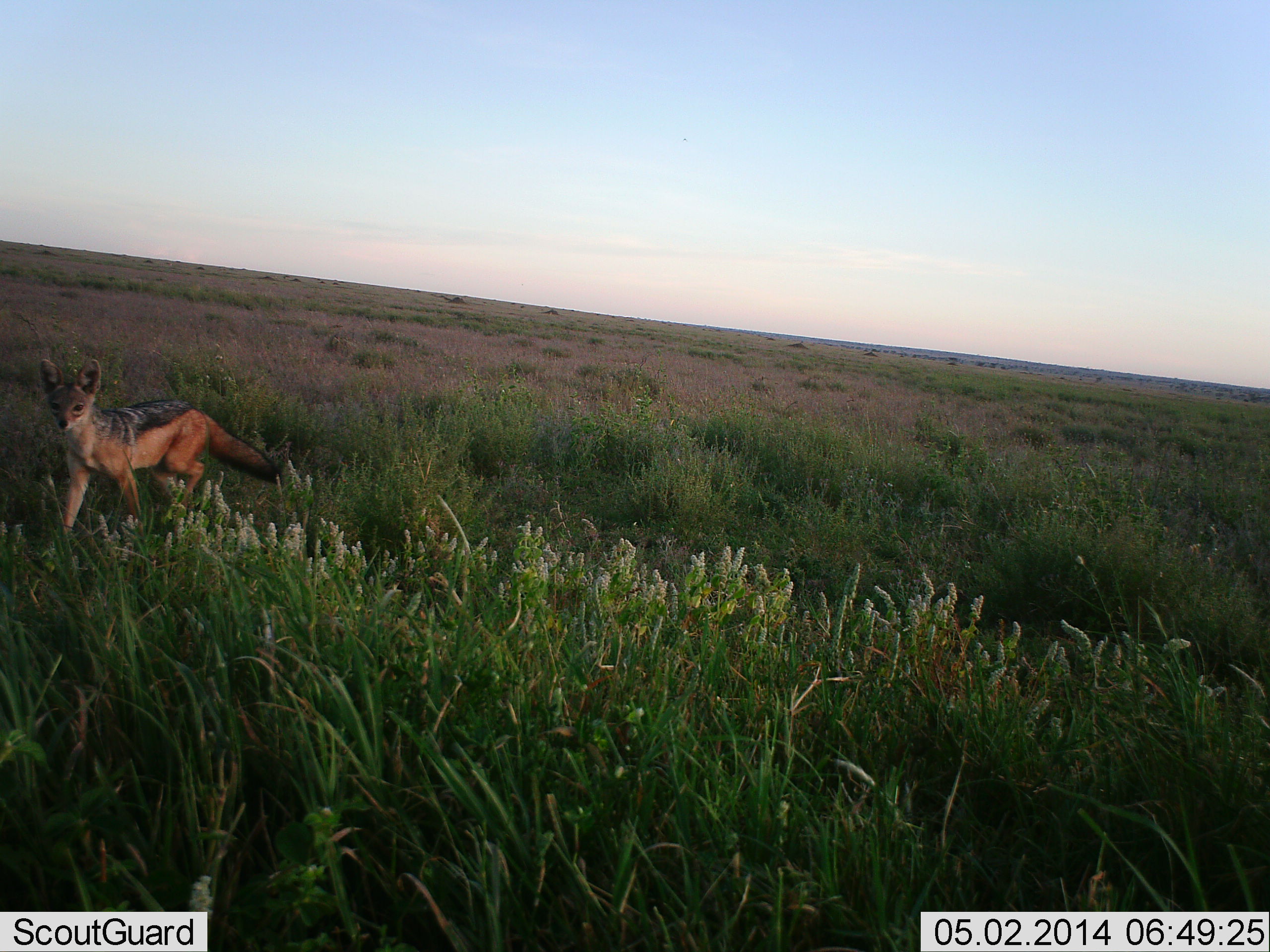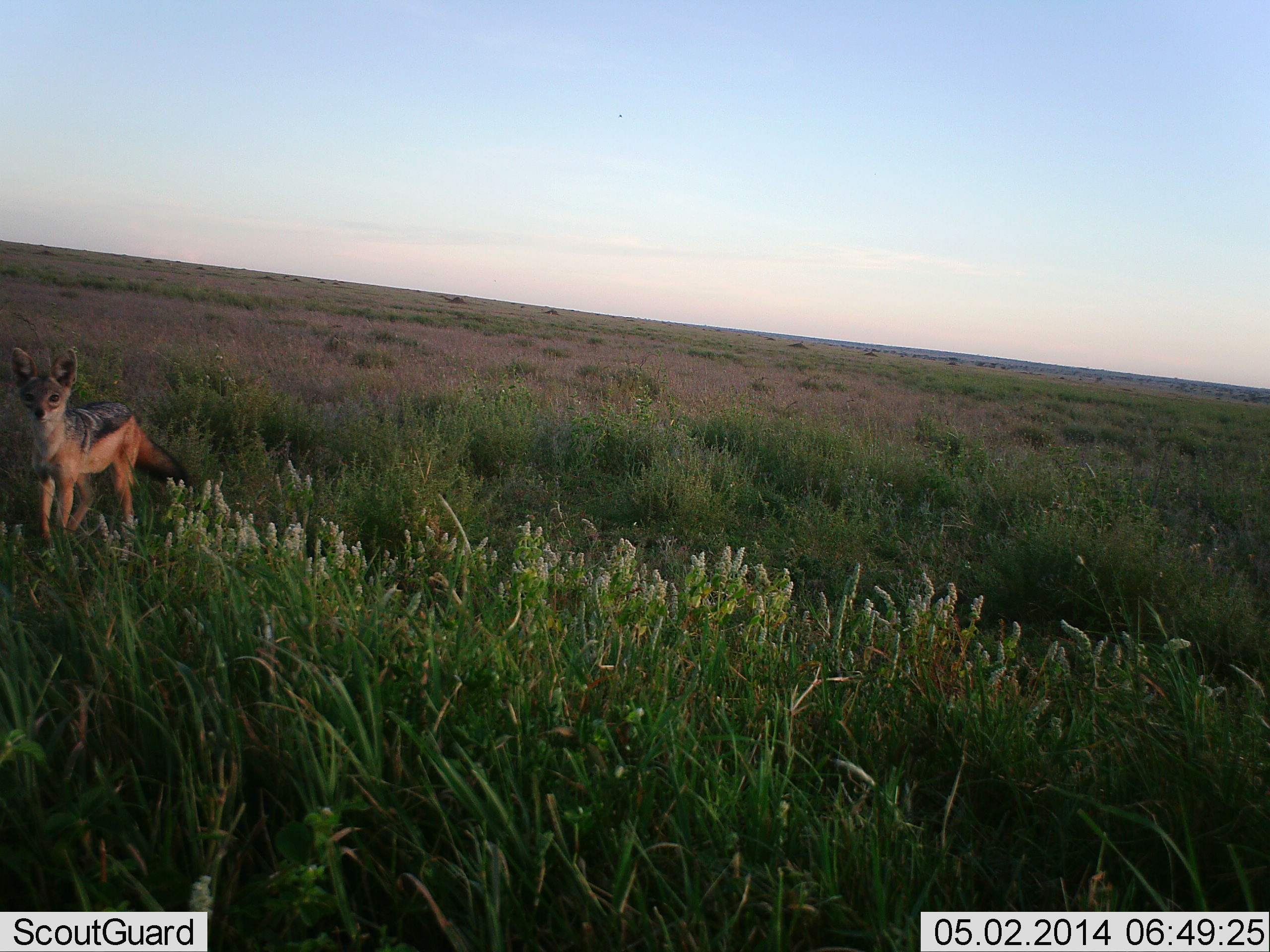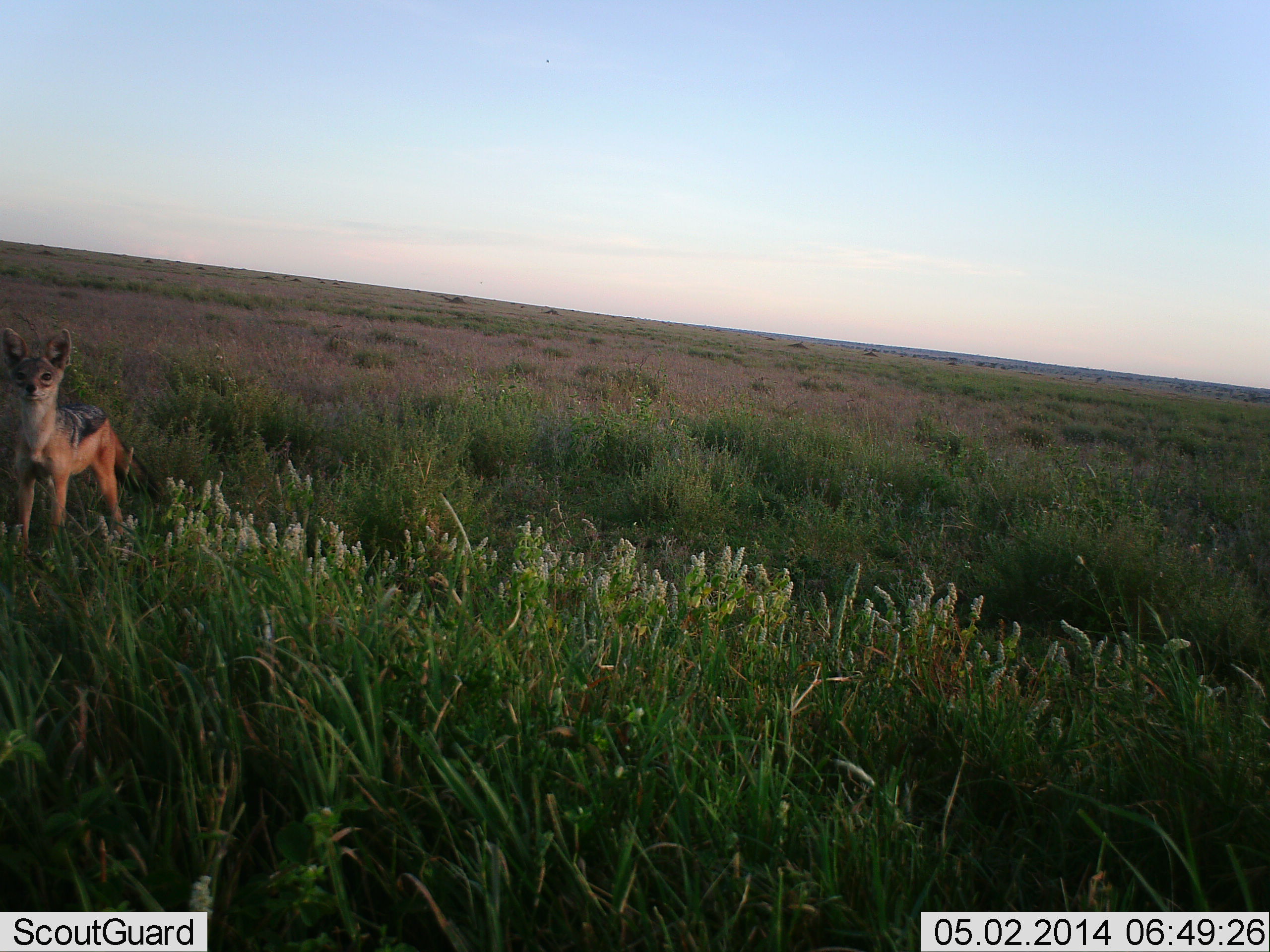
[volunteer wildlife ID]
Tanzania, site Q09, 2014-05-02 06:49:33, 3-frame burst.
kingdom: Animalia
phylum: Chordata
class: Mammalia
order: Carnivora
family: Canidae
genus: Lupulella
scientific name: Lupulella mesomelas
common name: black-backed jackal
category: jackal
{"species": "jackal (black-backed jackal) (Lupulella mesomelas)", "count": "1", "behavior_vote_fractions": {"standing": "40%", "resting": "0%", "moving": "70%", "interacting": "0%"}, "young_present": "0%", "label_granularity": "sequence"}